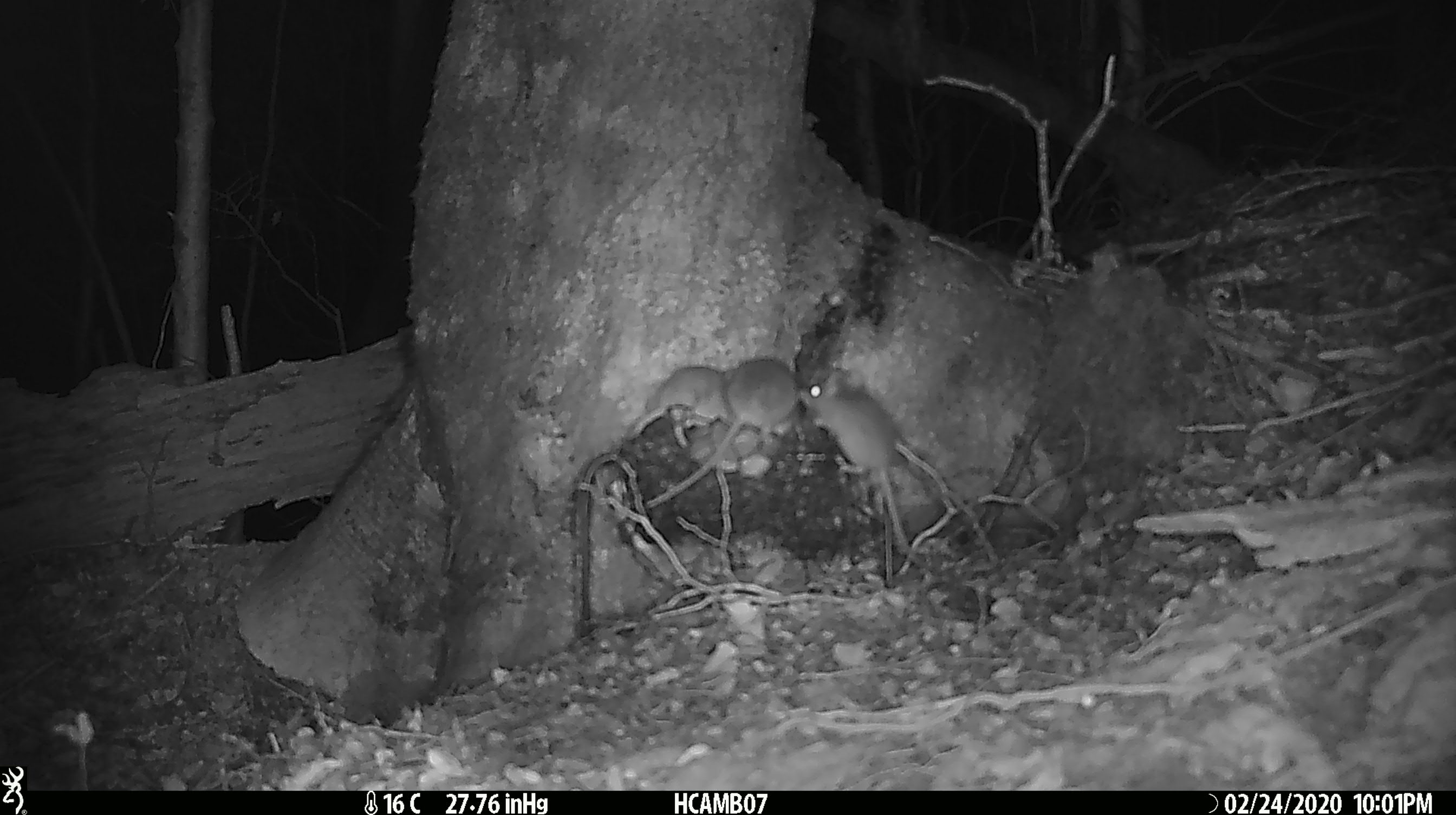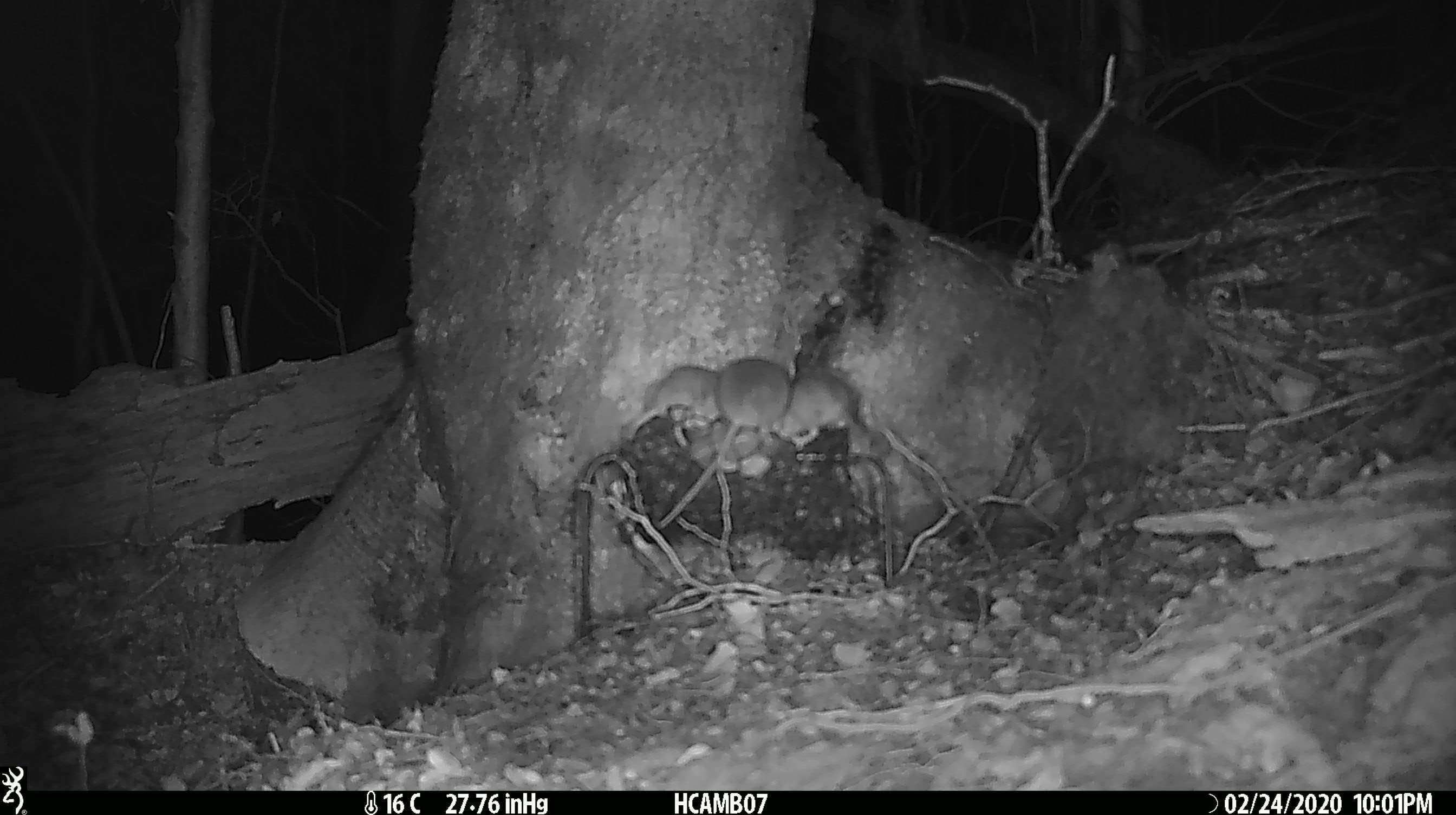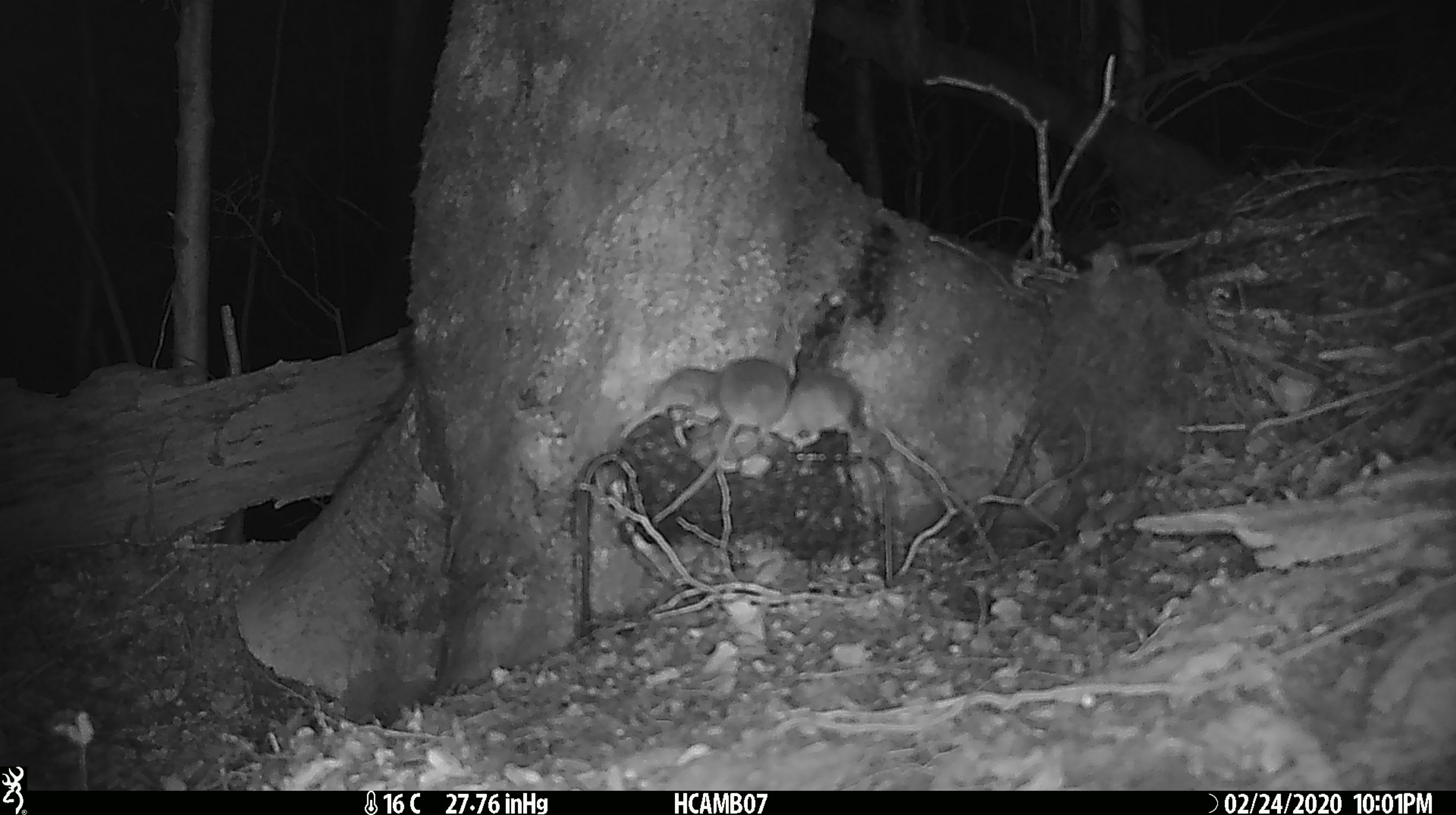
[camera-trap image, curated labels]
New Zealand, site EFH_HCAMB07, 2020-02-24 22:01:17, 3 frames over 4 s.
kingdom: Animalia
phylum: Chordata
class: Mammalia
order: Rodentia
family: Muridae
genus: Mus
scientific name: Mus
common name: mouse